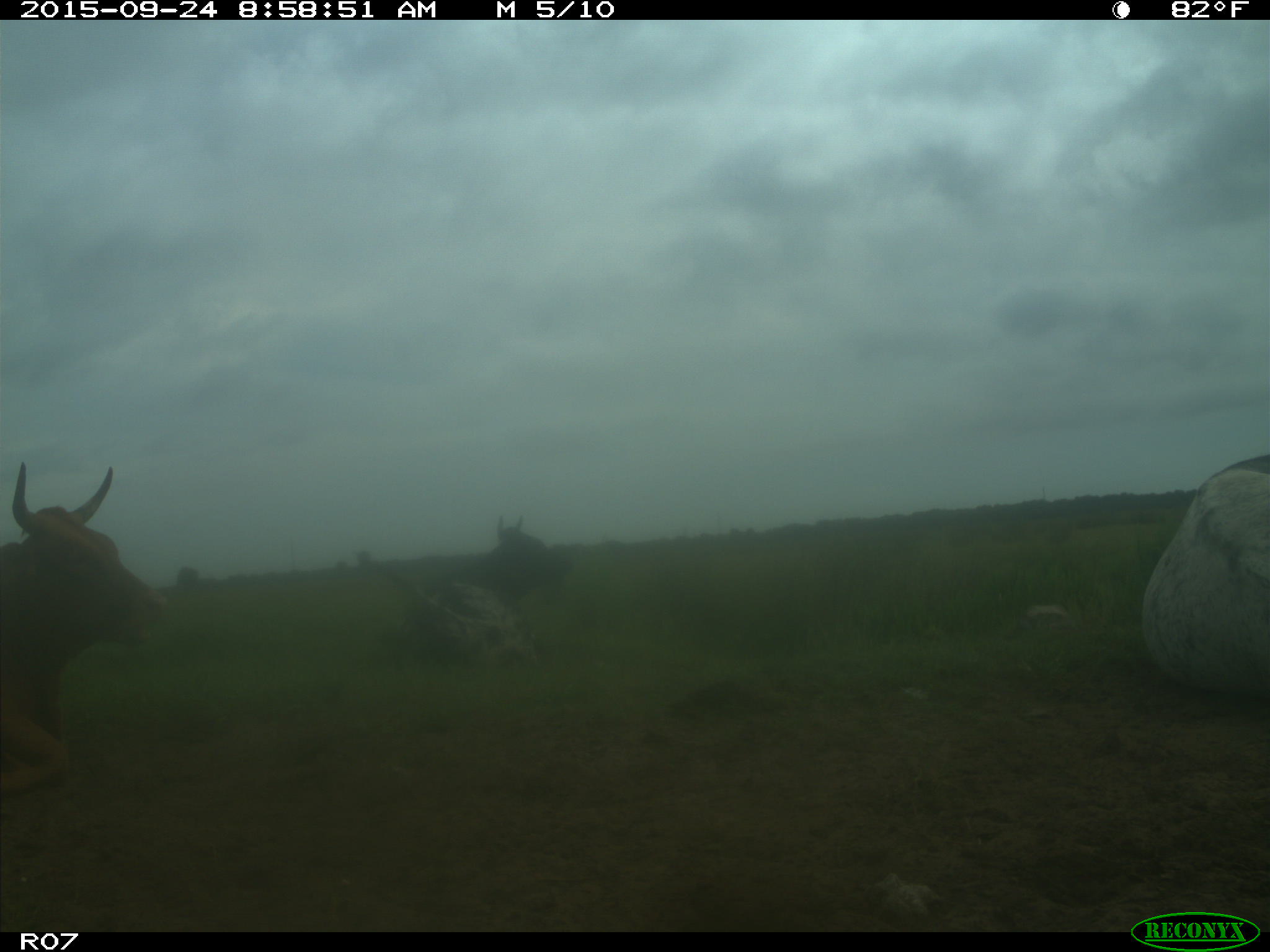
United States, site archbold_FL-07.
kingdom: Animalia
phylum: Chordata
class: Mammalia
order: Artiodactyla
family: Bovidae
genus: Bos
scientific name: Bos taurus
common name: domestic cow